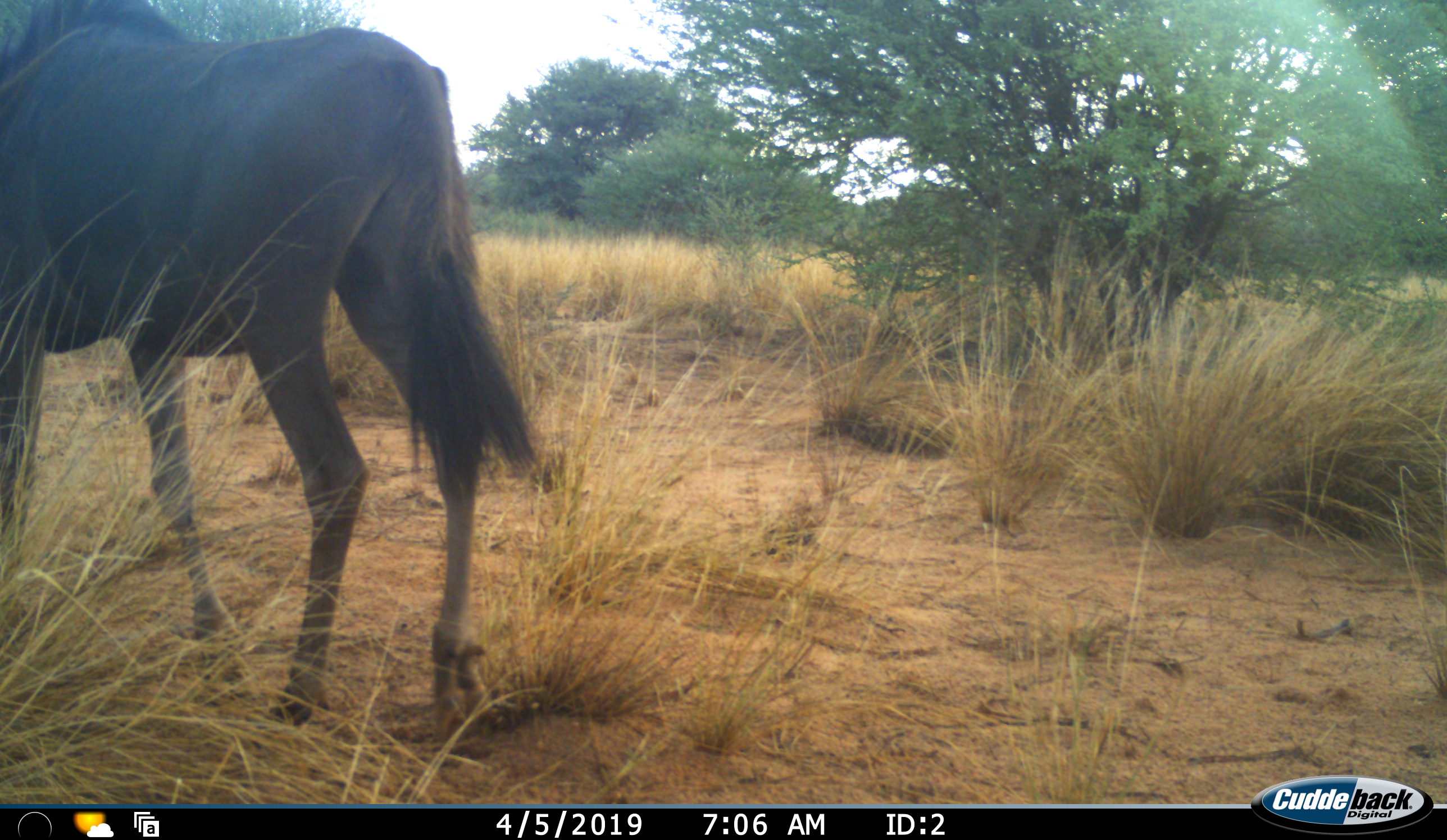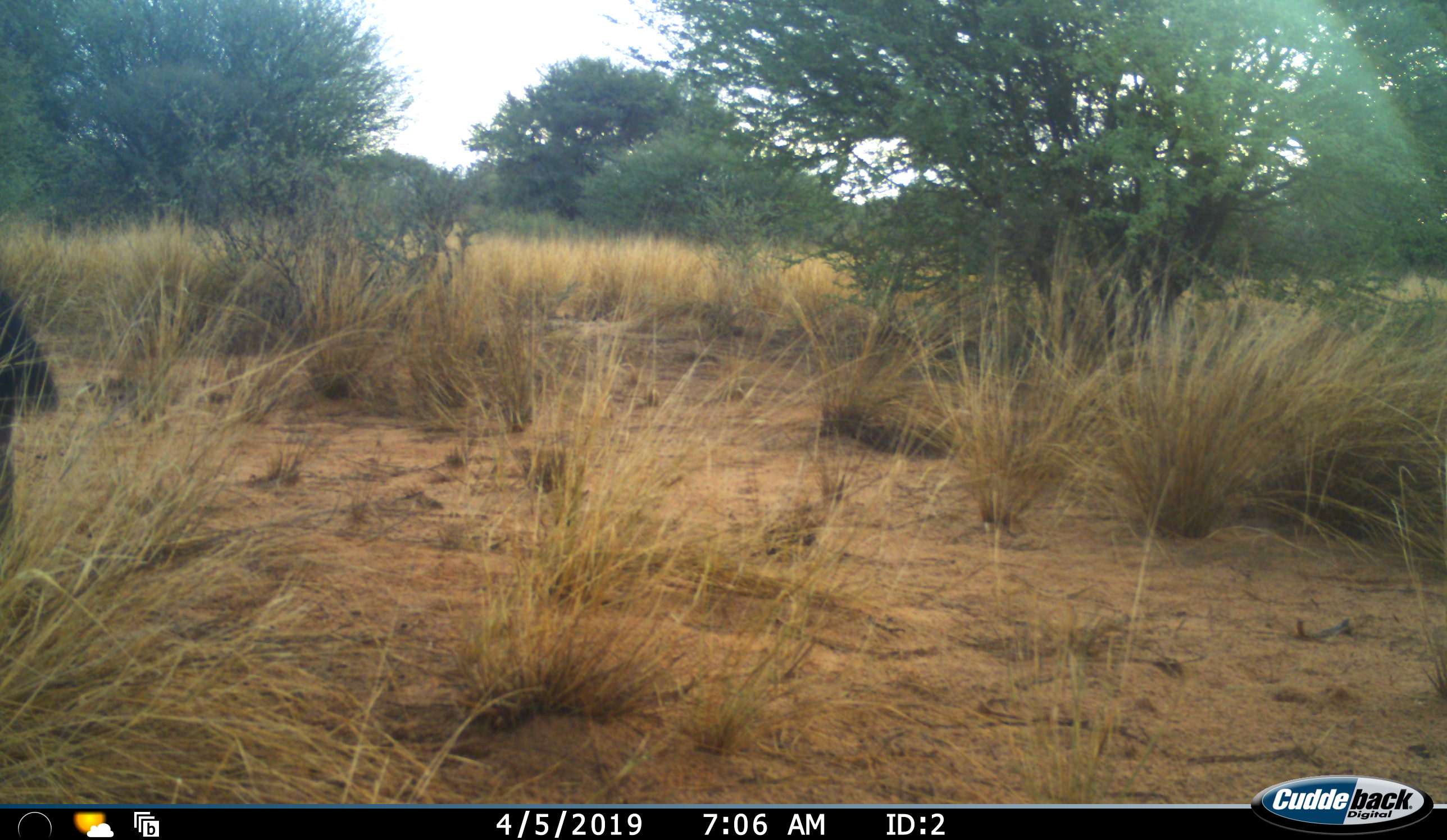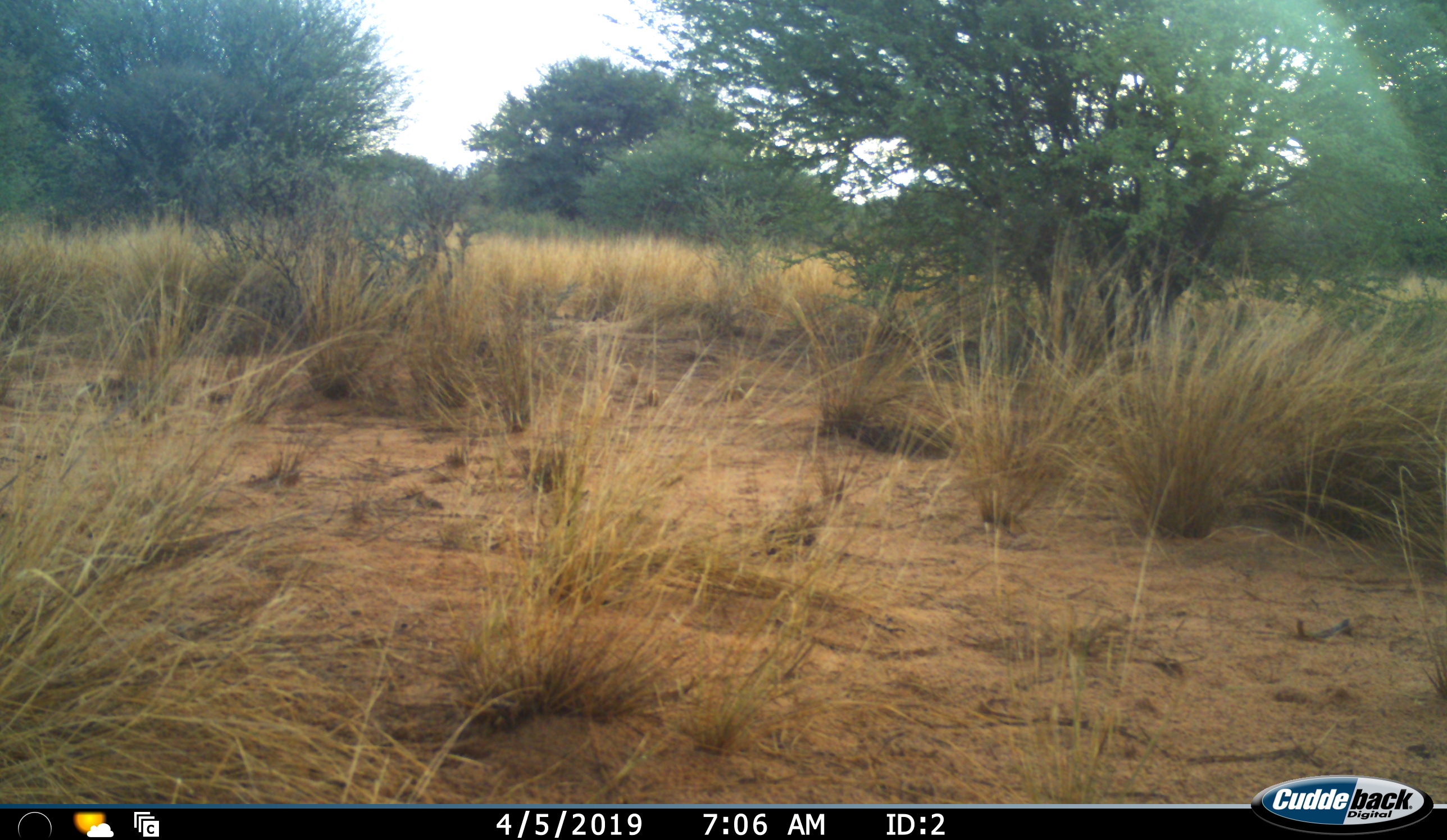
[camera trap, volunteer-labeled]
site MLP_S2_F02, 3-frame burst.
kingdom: Animalia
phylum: Chordata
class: Mammalia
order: Artiodactyla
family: Bovidae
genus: Connochaetes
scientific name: Connochaetes taurinus taurinus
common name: blue wildebeest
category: wildebeestblue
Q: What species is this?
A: Wildebeestblue (blue wildebeest) (Connochaetes taurinus taurinus).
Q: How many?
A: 1.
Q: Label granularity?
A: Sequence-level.